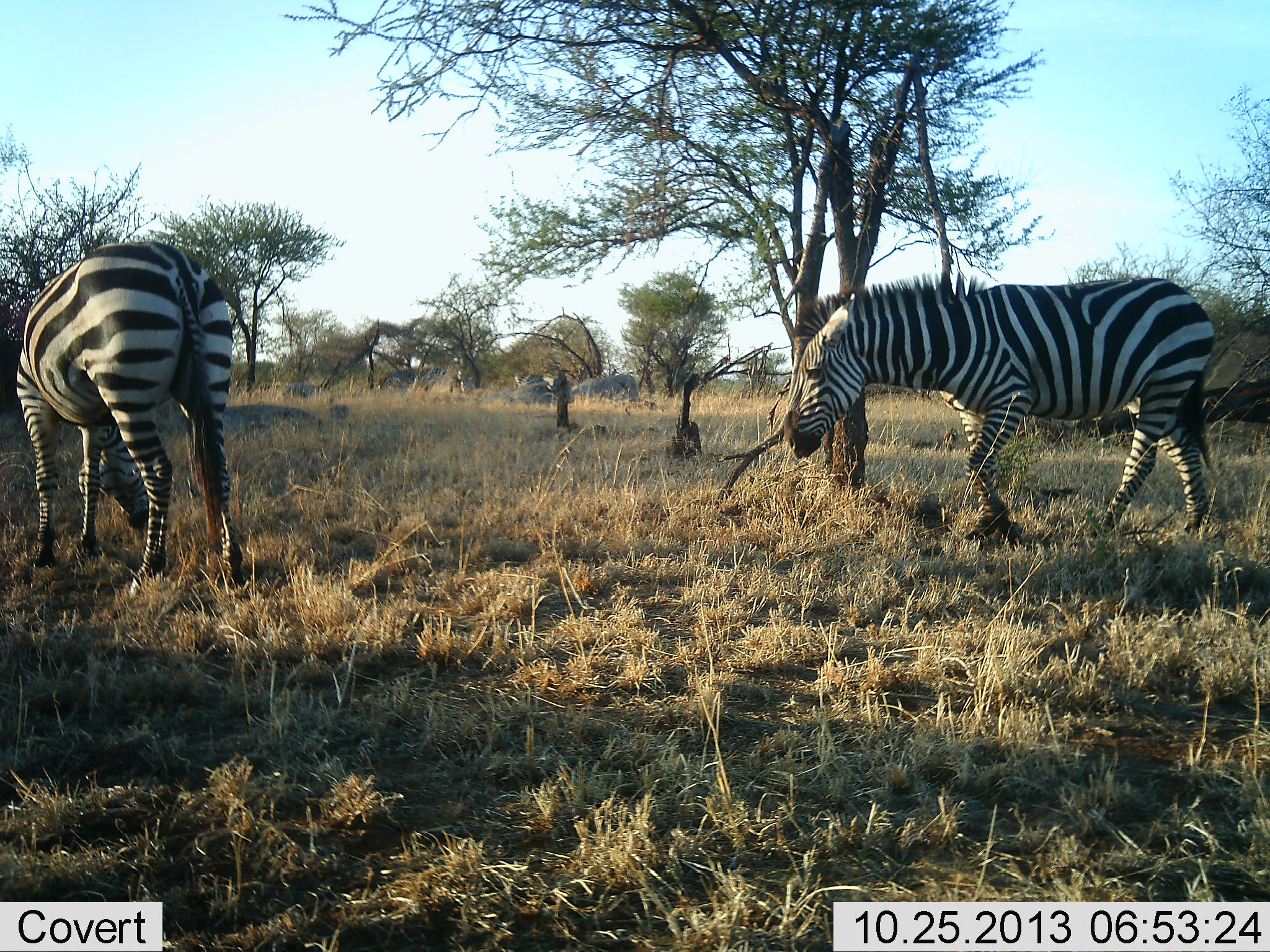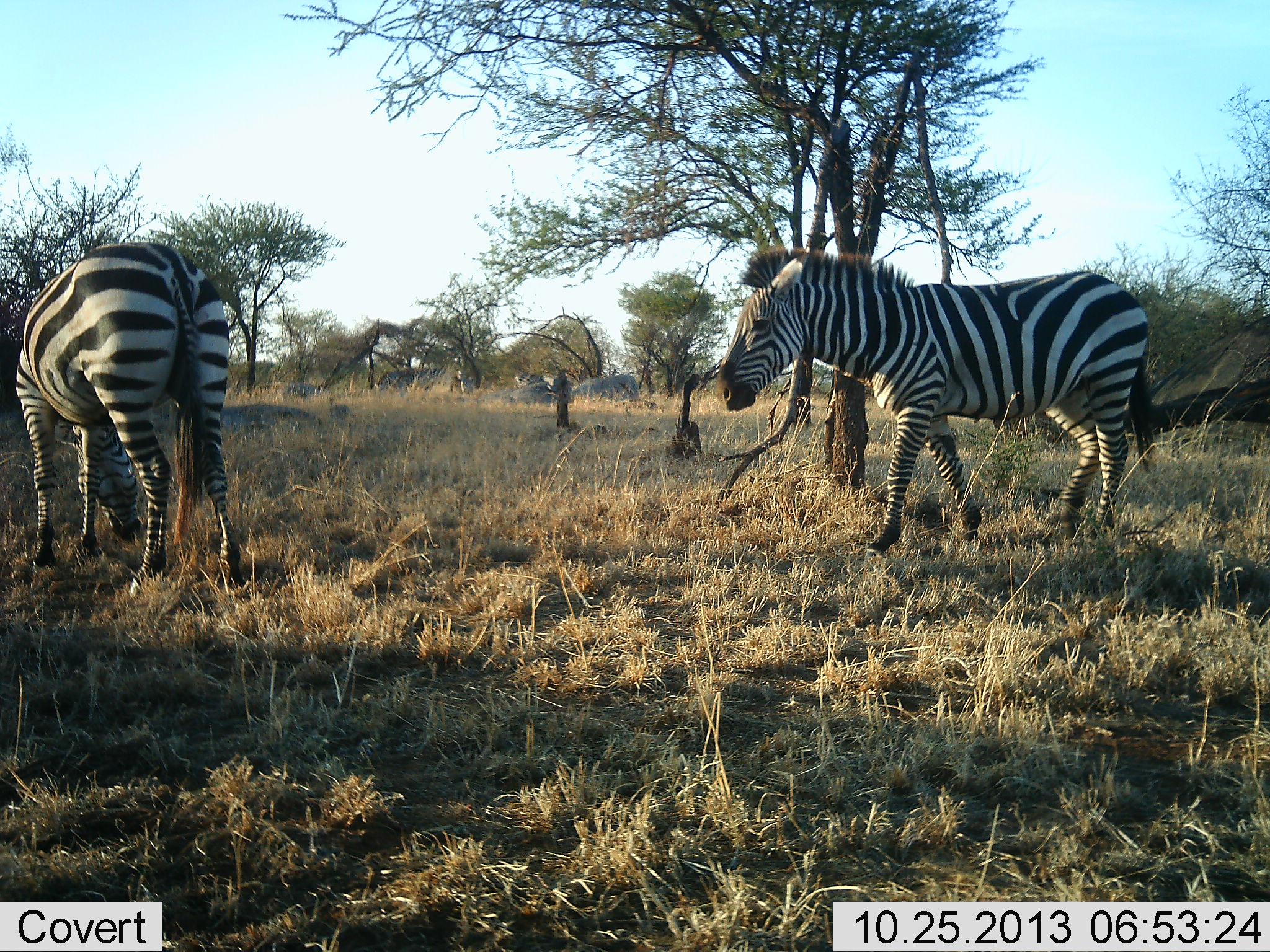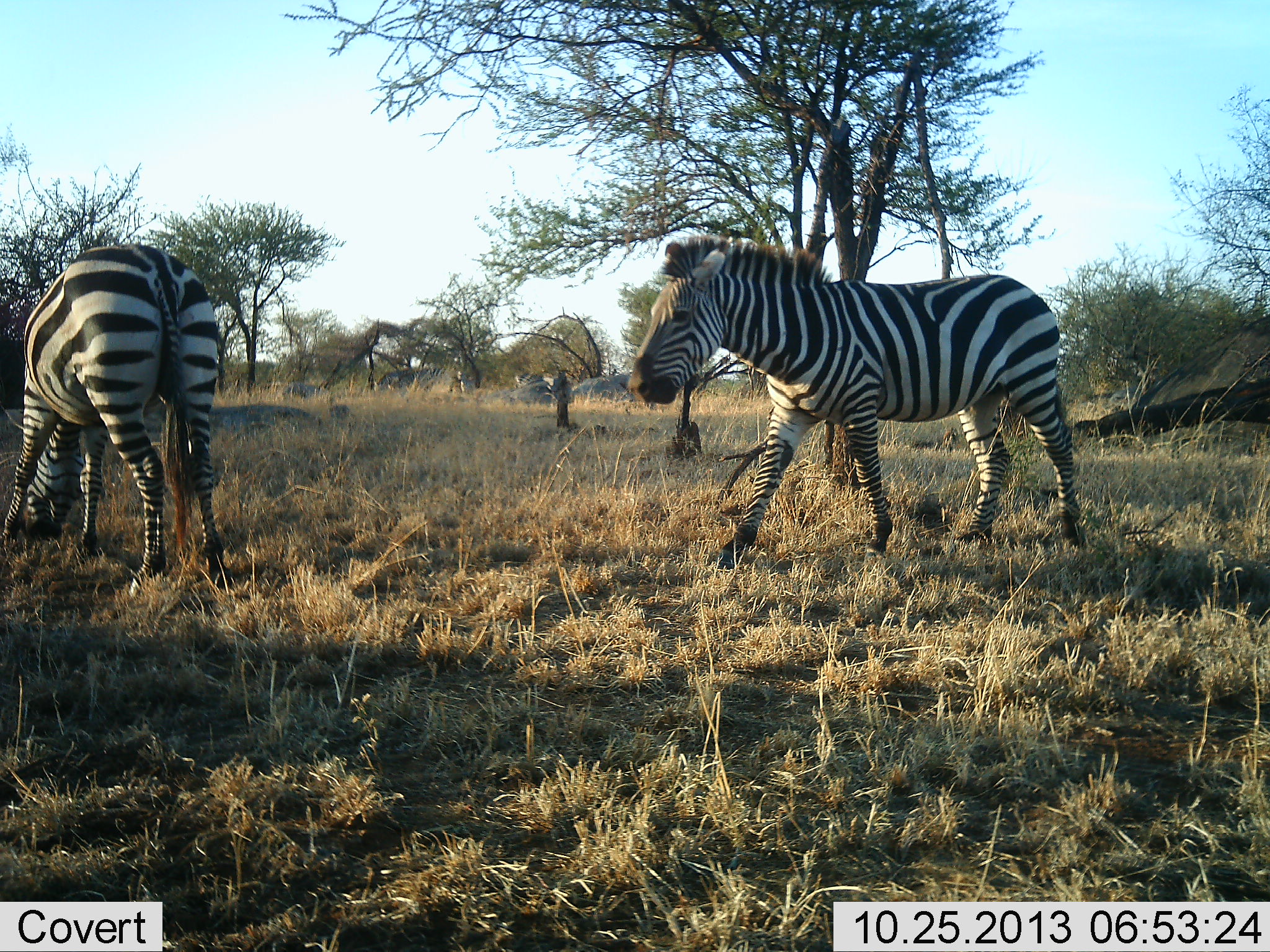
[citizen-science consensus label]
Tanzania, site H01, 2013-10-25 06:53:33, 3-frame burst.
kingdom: Animalia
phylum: Chordata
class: Mammalia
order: Perissodactyla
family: Equidae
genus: Equus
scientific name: Equus quagga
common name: plains zebra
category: zebra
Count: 2.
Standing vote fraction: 30%.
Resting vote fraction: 0%.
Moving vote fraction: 70%.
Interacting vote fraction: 0%.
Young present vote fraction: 0%.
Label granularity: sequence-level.